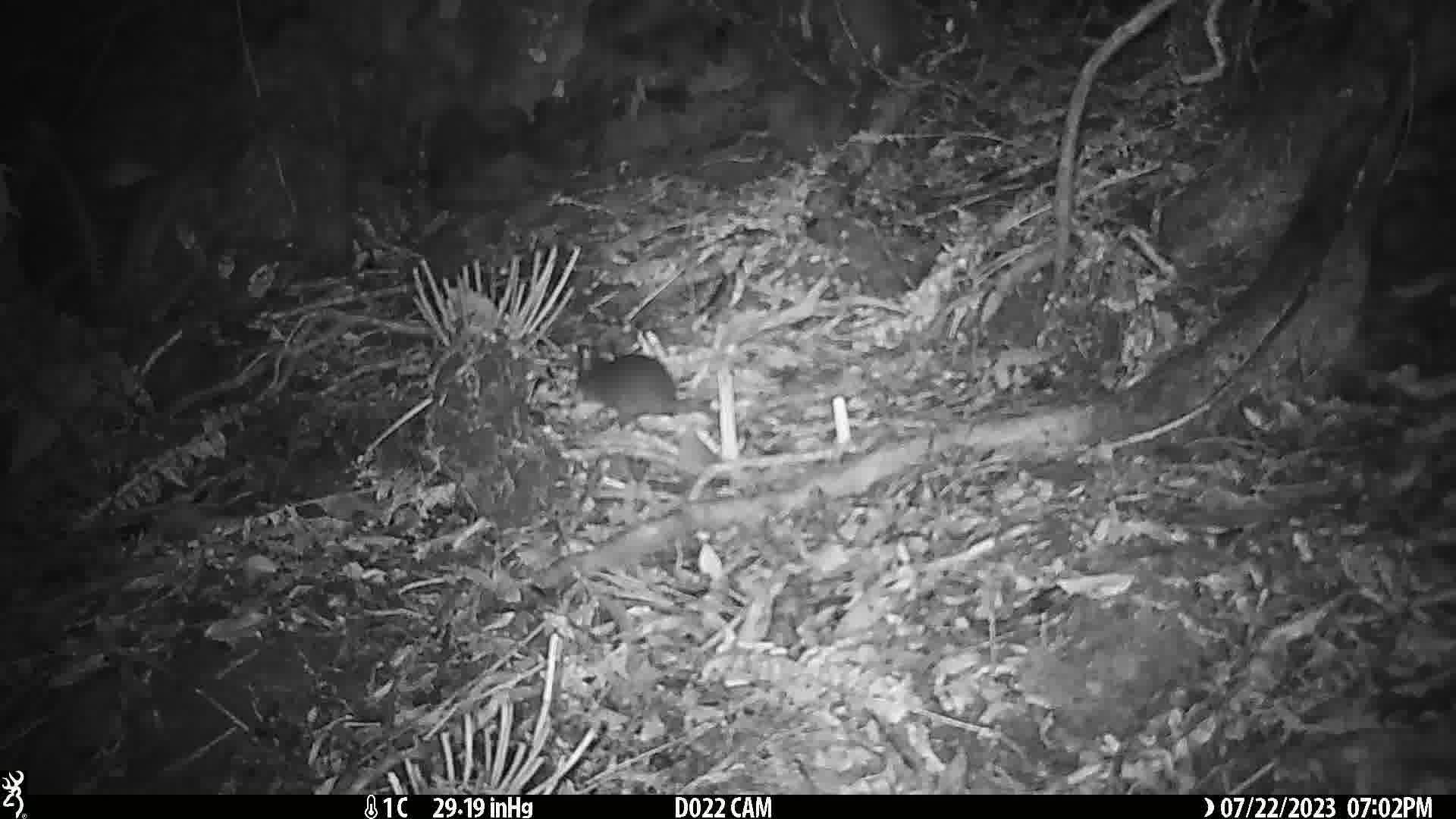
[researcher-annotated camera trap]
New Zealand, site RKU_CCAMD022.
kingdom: Animalia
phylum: Chordata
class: Mammalia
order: Rodentia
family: Muridae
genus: Rattus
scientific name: Rattus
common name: rat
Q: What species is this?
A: Rat (Rattus).